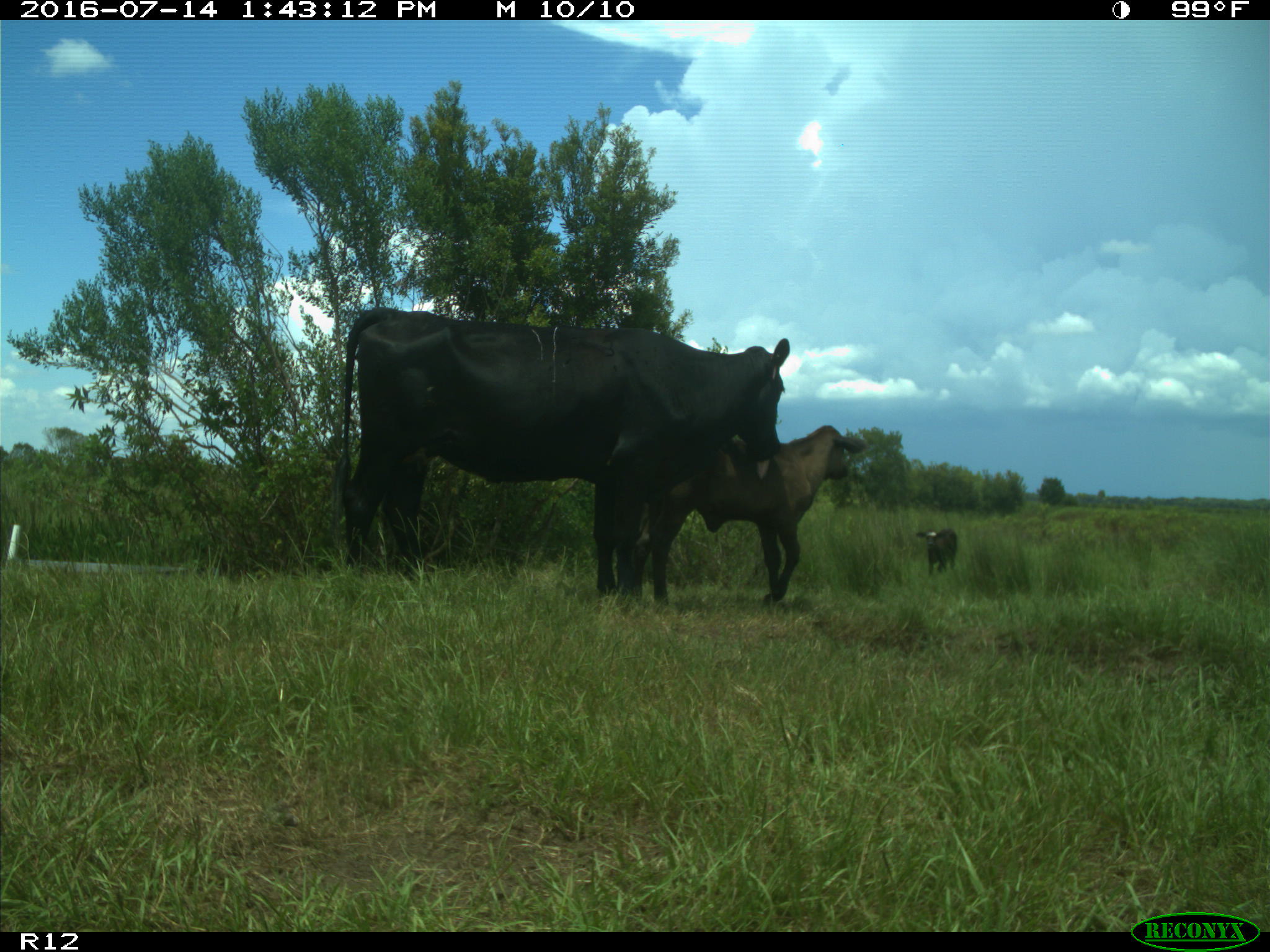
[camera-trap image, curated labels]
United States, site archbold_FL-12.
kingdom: Animalia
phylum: Chordata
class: Mammalia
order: Artiodactyla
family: Bovidae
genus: Bos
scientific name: Bos taurus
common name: domestic cow